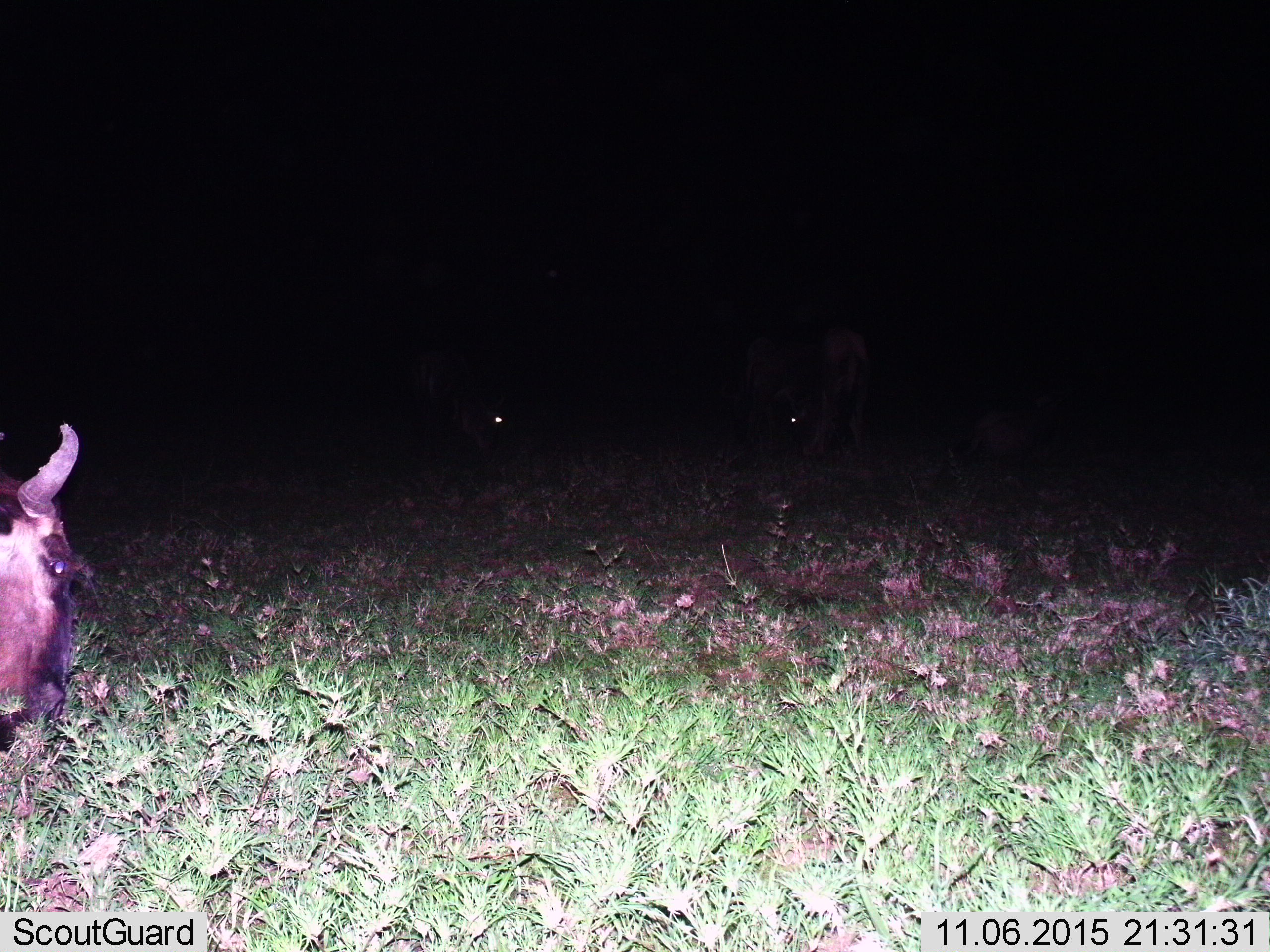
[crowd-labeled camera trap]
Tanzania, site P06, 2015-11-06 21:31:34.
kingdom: Animalia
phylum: Chordata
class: Mammalia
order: Artiodactyla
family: Bovidae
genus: Connochaetes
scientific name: Connochaetes taurinus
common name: blue wildebeest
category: wildebeest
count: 4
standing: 71%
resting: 57%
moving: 0%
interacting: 0%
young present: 0%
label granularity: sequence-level